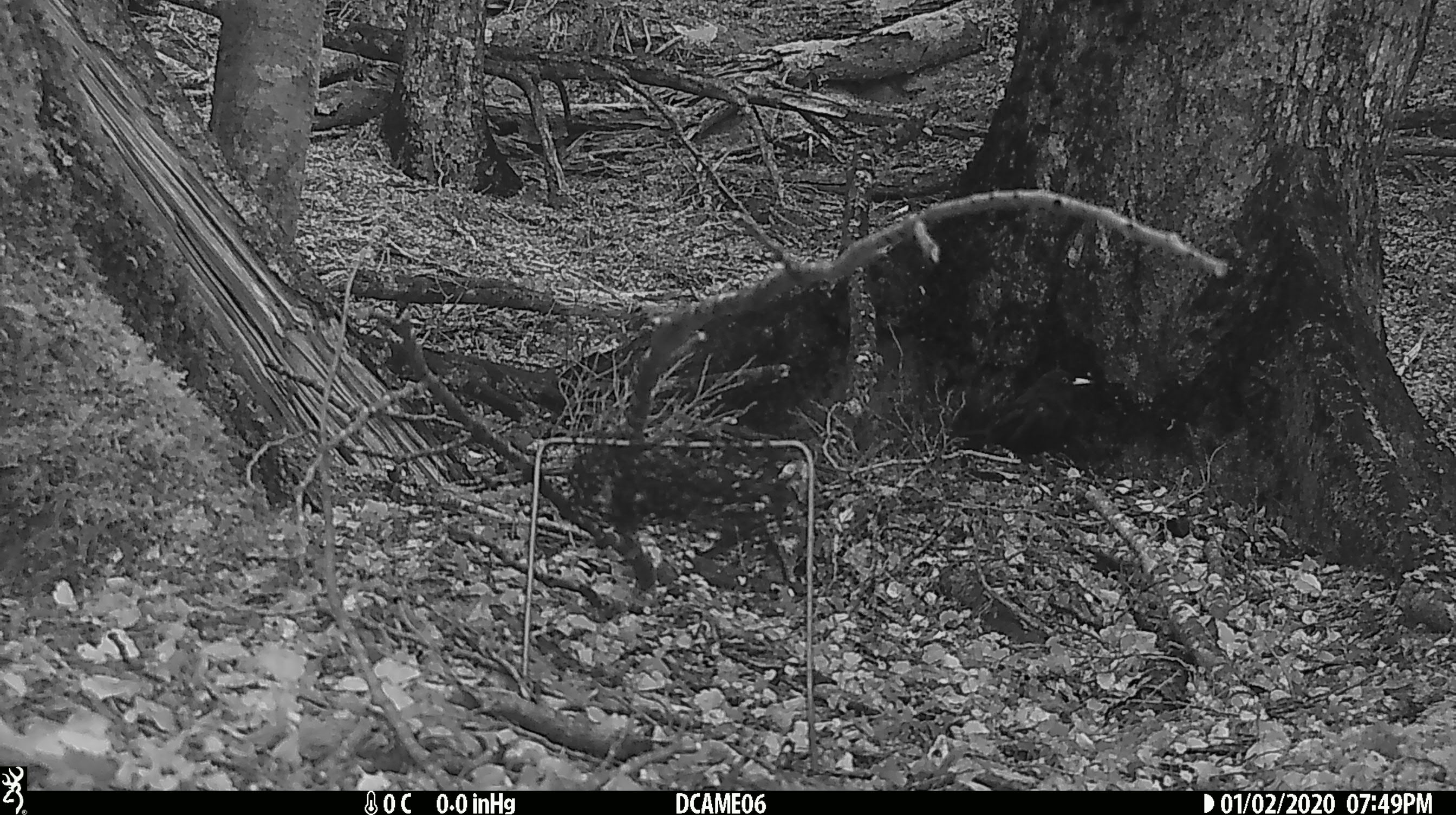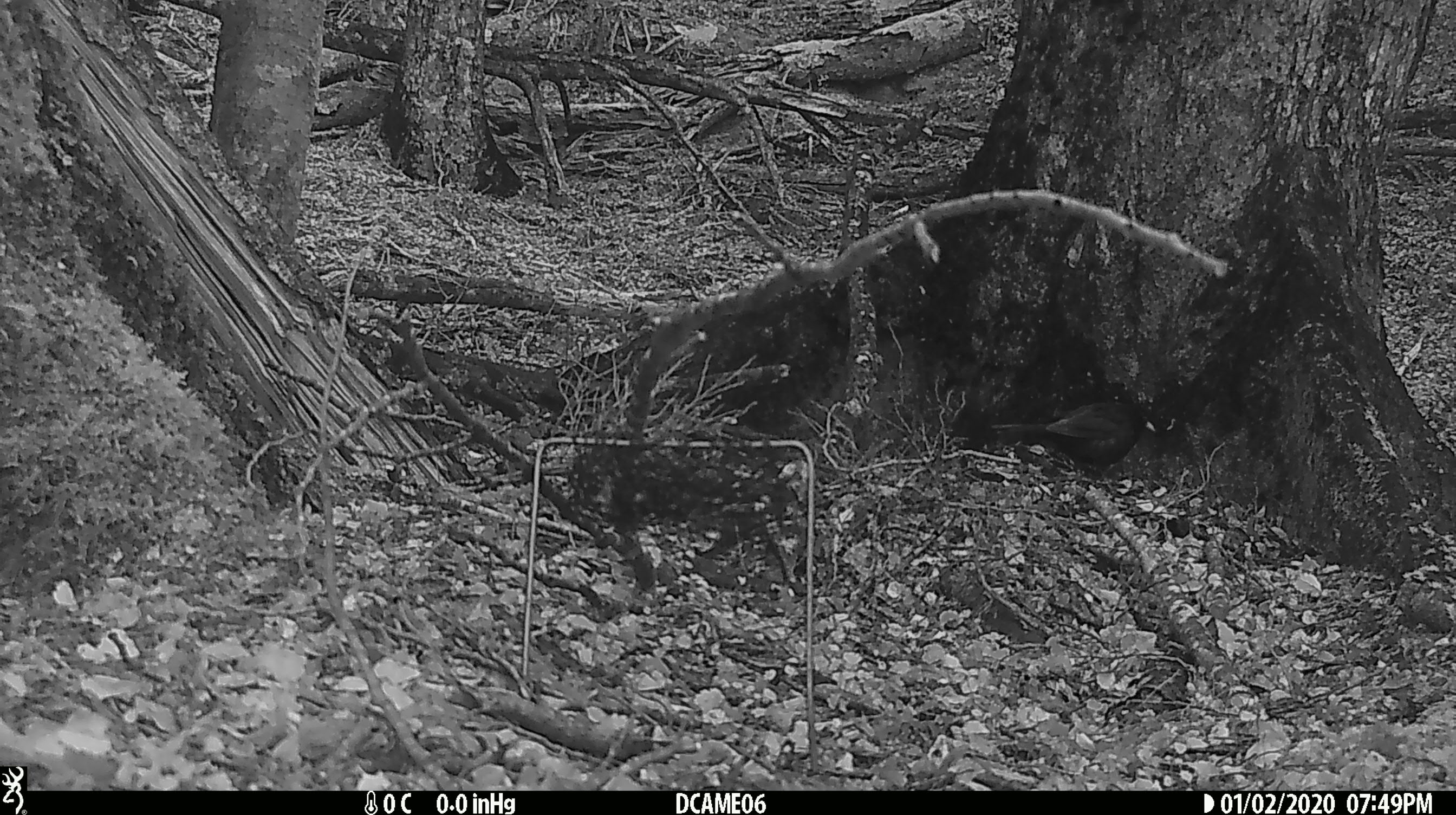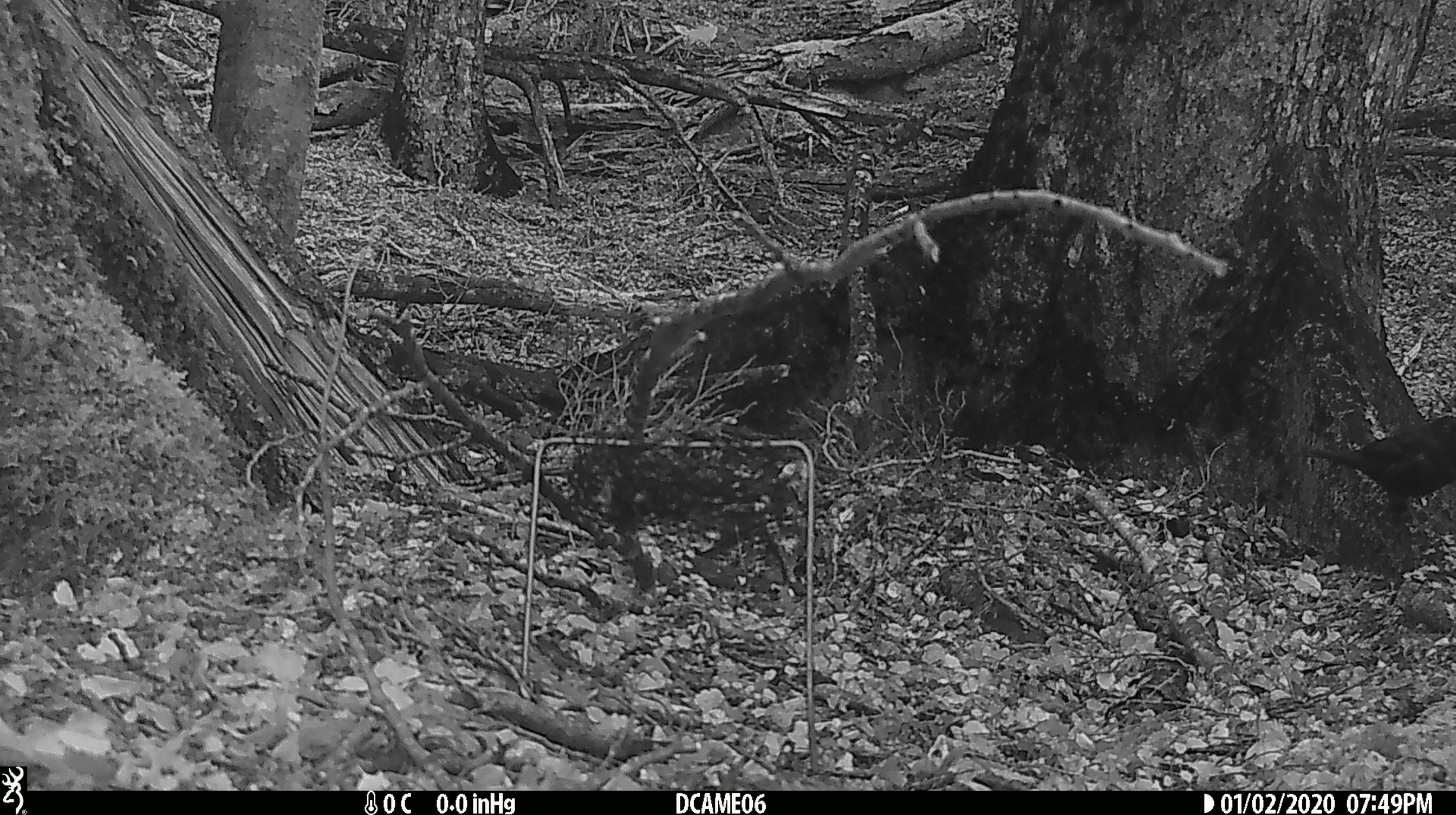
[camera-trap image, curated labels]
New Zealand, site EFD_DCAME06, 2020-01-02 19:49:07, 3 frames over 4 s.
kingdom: Animalia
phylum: Chordata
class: Aves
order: Passeriformes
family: Turdidae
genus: Turdus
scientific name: Turdus merula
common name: eurasian blackbird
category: blackbird